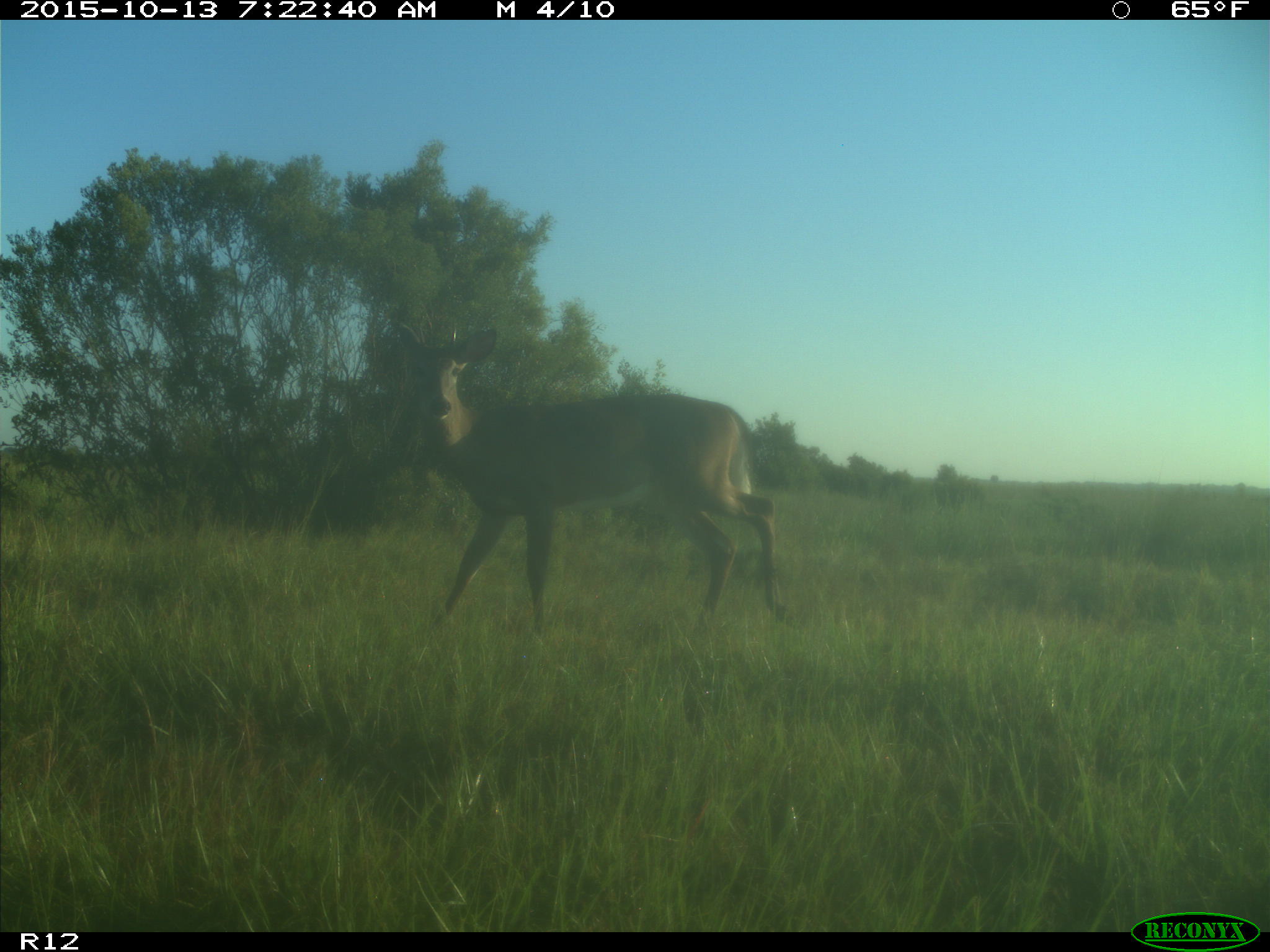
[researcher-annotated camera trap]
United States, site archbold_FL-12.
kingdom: Animalia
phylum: Chordata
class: Mammalia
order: Artiodactyla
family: Cervidae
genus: Odocoileus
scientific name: Odocoileus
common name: deer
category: unidentified deer